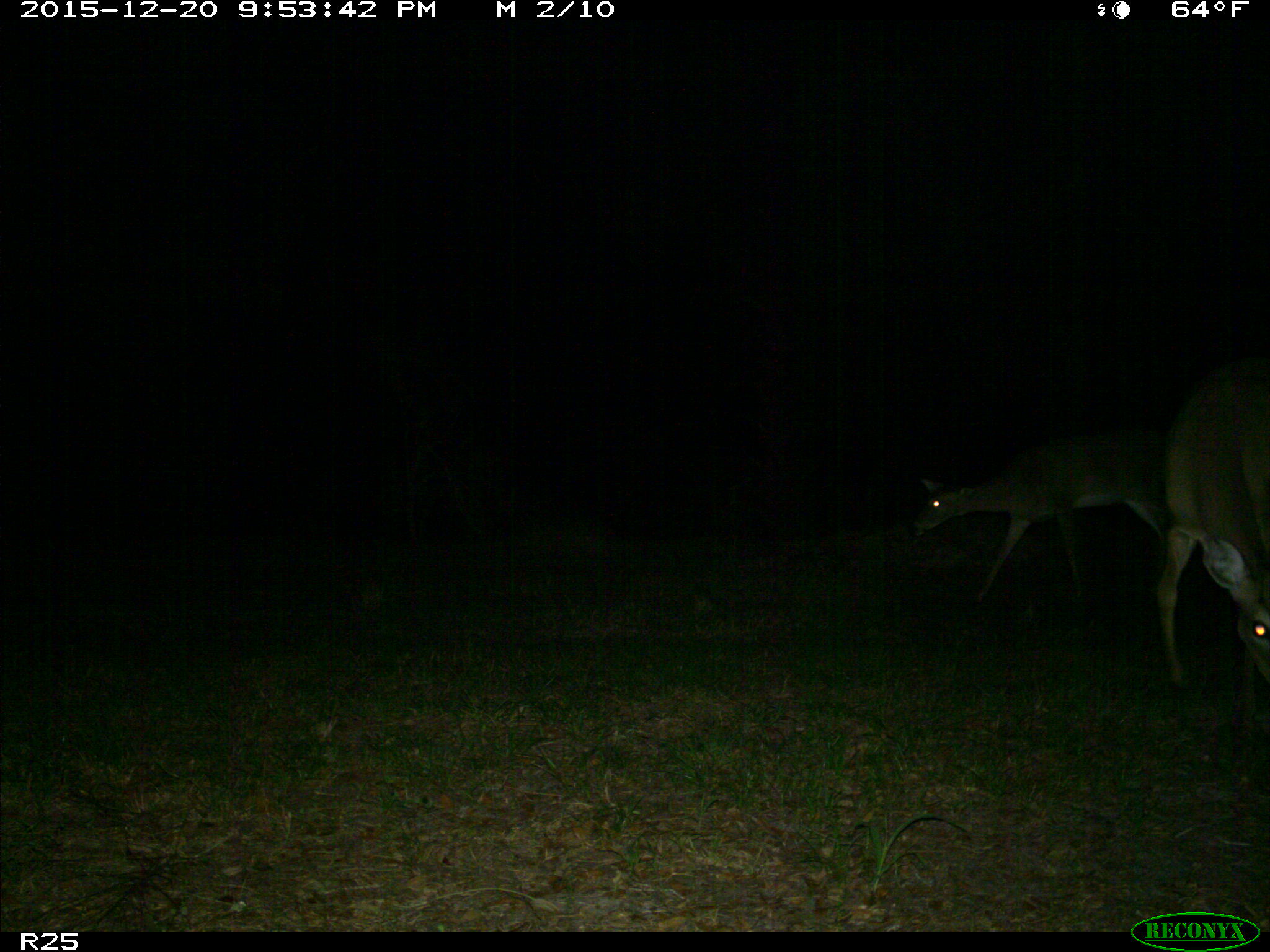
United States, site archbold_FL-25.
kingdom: Animalia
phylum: Chordata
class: Mammalia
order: Artiodactyla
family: Cervidae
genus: Odocoileus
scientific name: Odocoileus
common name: deer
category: unidentified deer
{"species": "unidentified deer (deer) (Odocoileus)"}